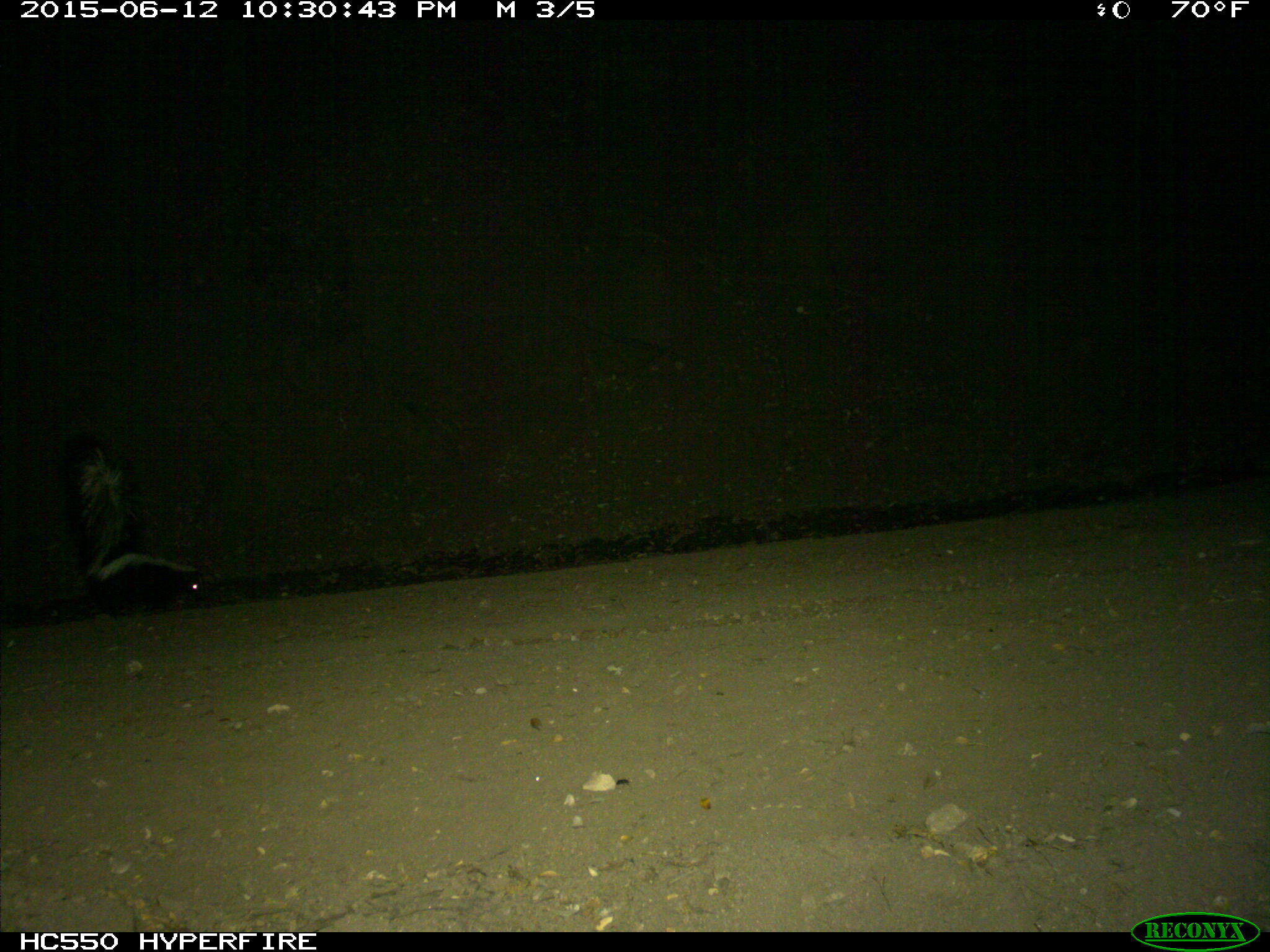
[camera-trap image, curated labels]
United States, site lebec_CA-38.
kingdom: Animalia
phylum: Chordata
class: Mammalia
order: Carnivora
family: Mephitidae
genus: Mephitis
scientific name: Mephitis mephitis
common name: striped skunk